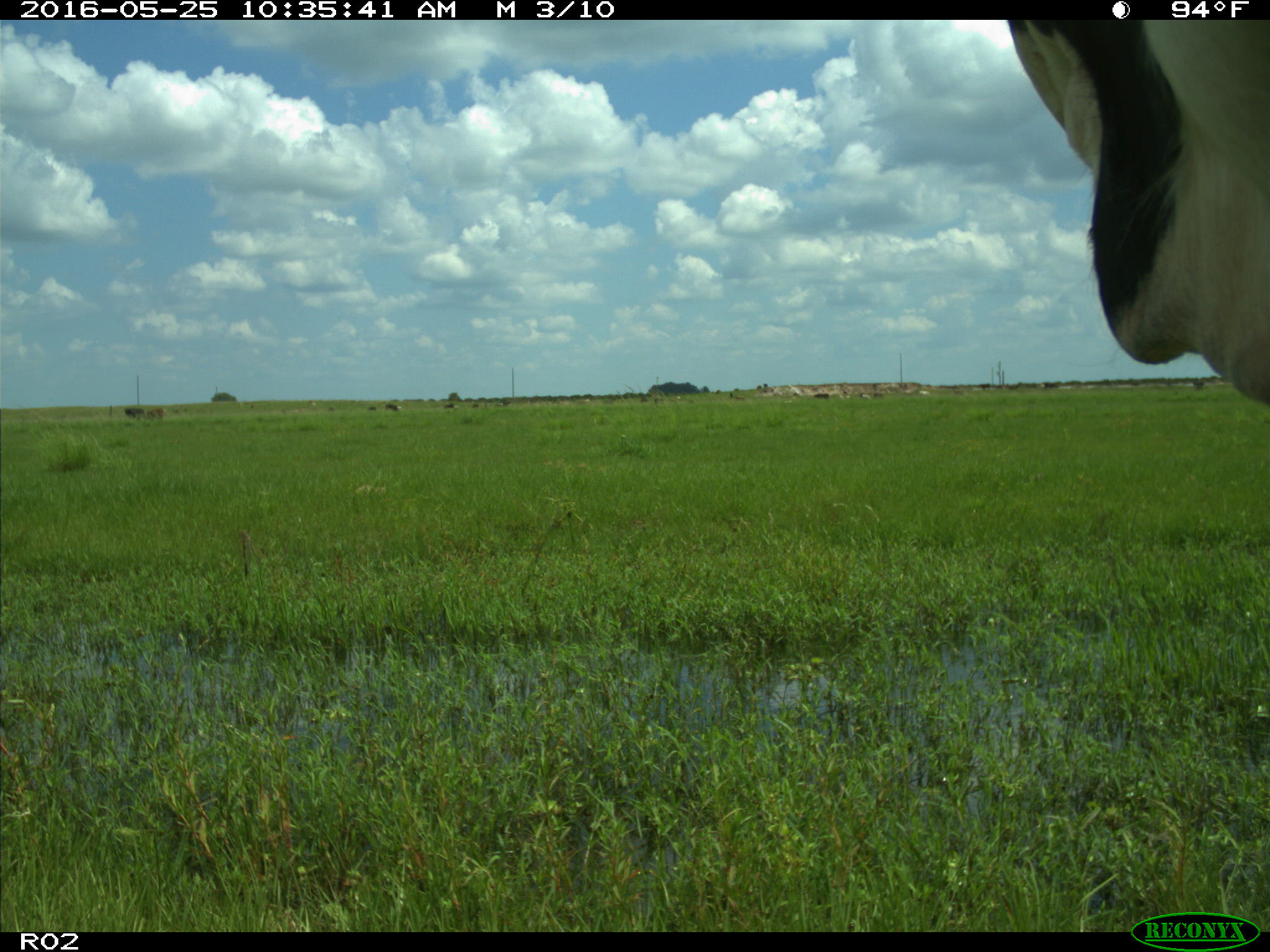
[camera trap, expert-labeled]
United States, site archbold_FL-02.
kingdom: Animalia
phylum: Chordata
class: Mammalia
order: Artiodactyla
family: Bovidae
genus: Bos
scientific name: Bos taurus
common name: domestic cow